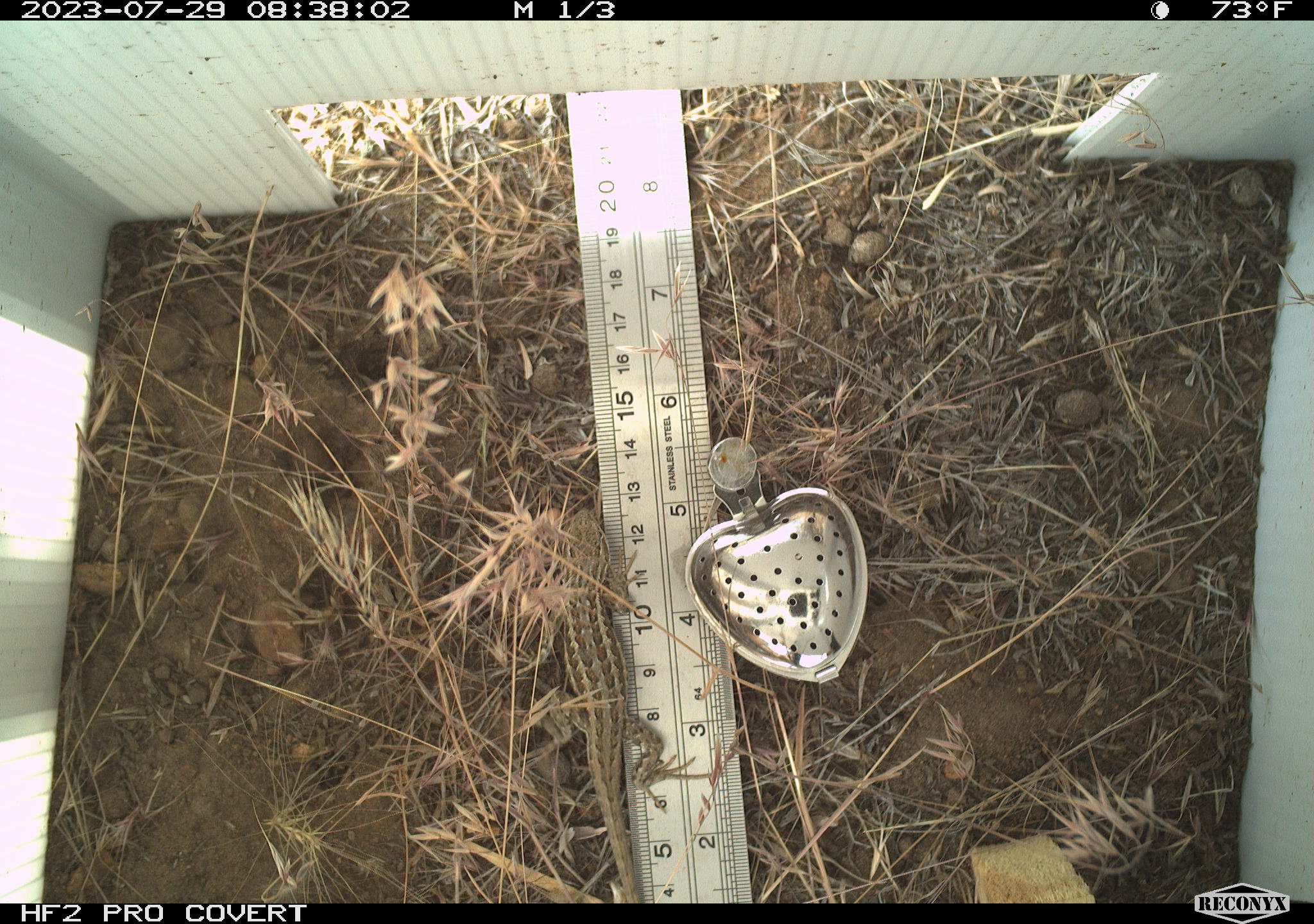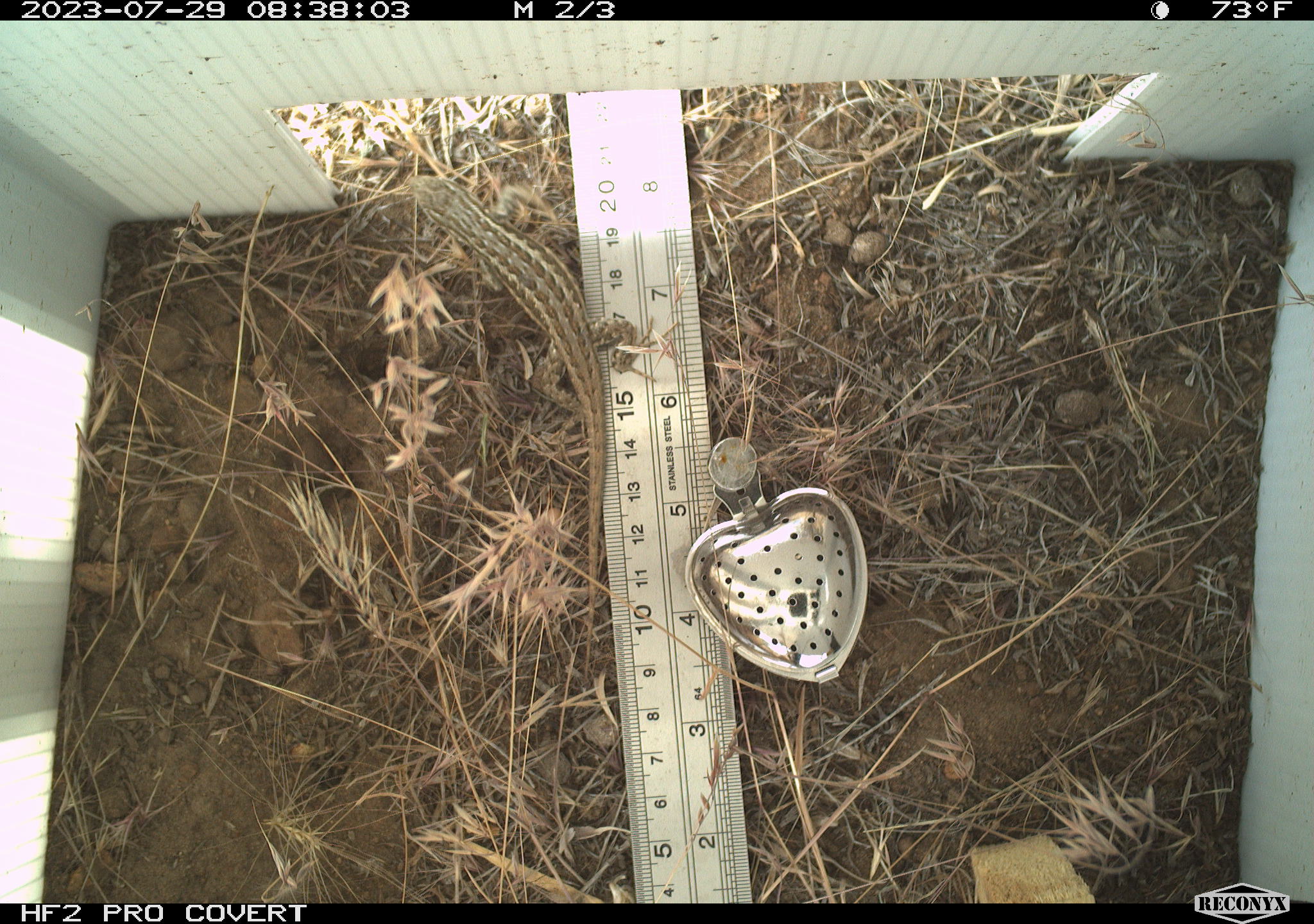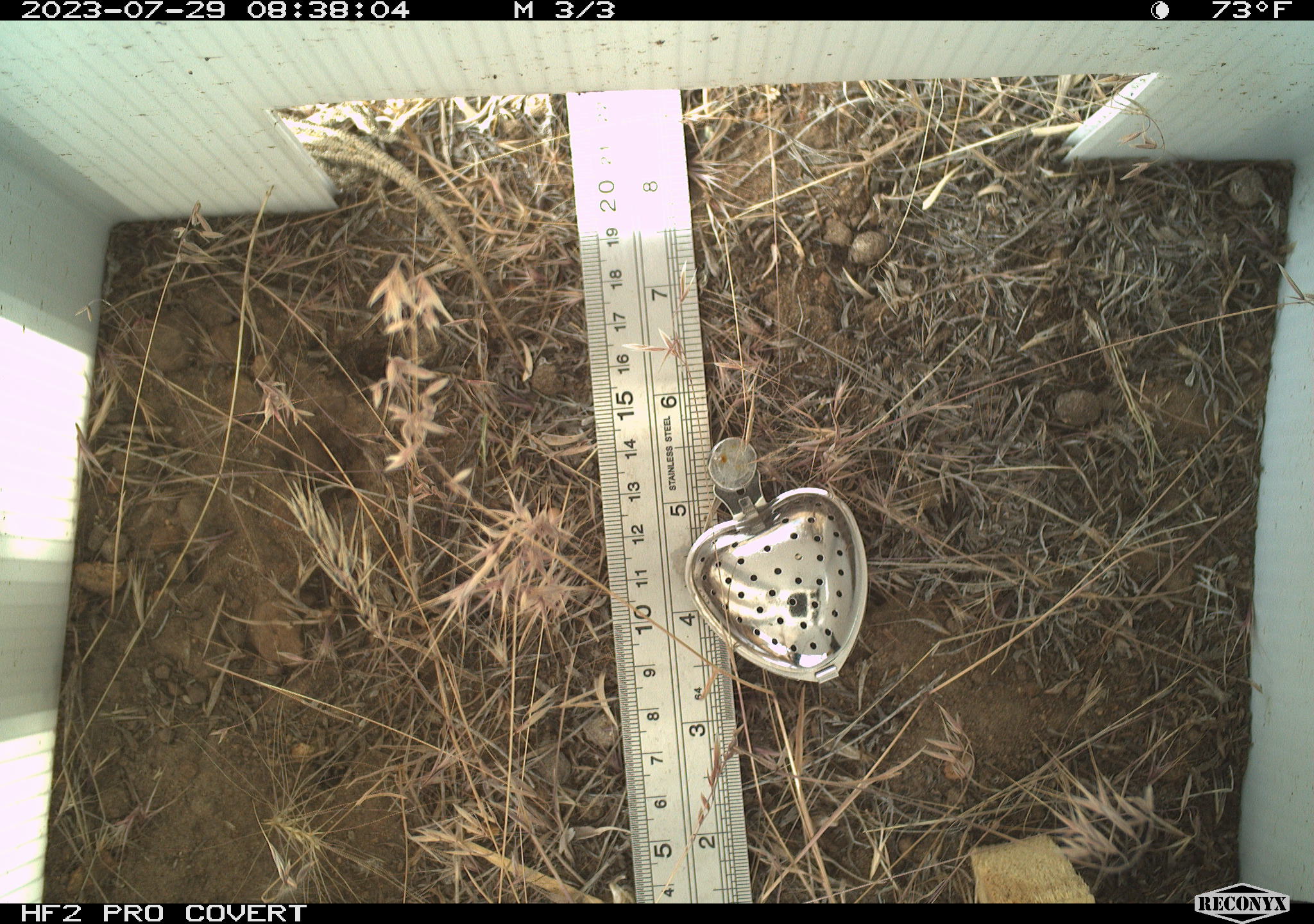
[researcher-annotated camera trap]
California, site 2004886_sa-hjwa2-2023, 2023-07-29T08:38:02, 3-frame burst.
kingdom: Animalia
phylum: Chordata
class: Reptilia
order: Squamata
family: Phrynosomatidae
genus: Sceloporus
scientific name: Sceloporus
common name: spiny lizards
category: sceloporus species